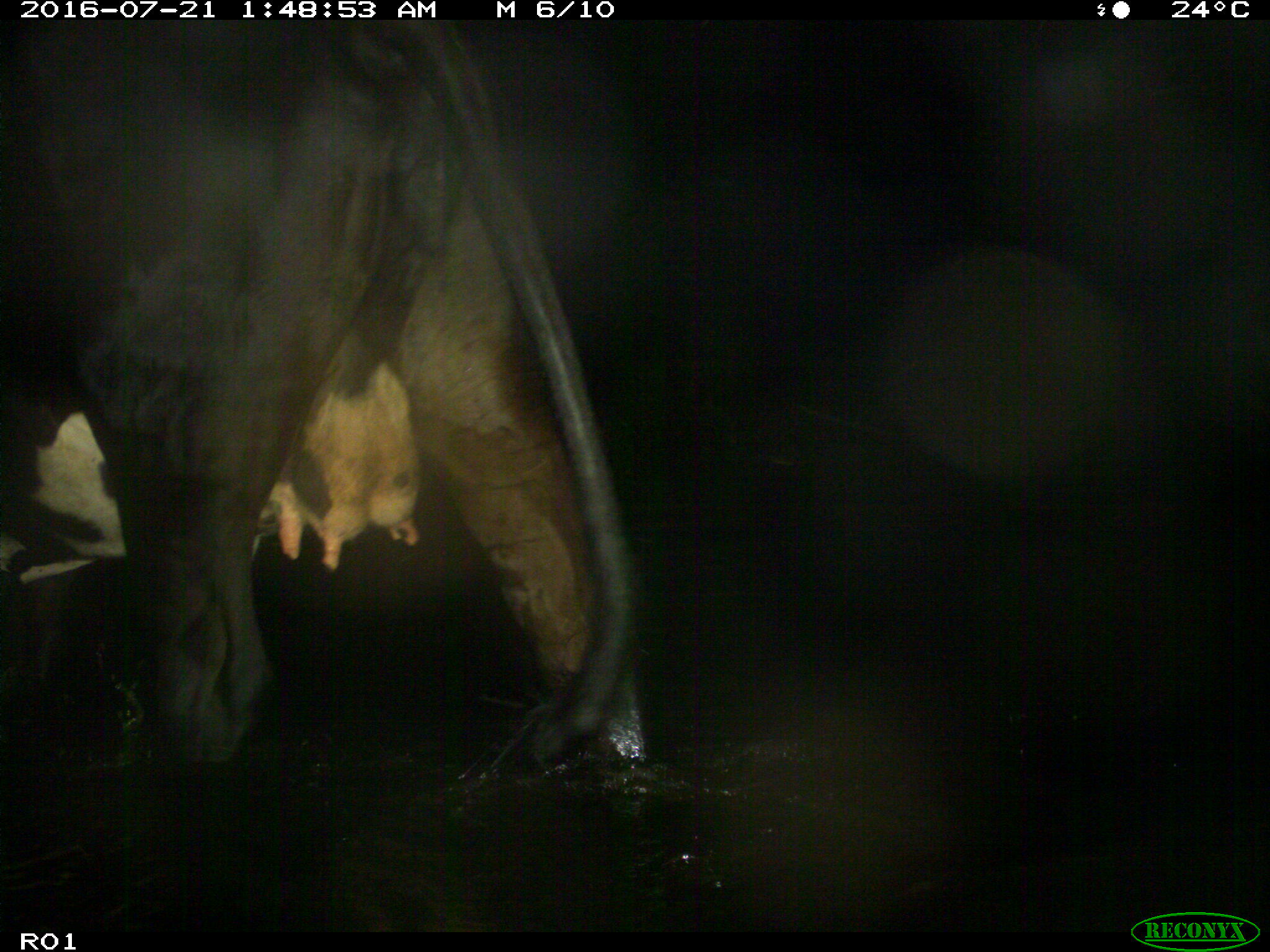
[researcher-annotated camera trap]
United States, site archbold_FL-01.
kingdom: Animalia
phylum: Chordata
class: Mammalia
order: Artiodactyla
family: Bovidae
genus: Bos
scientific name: Bos taurus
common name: domestic cow